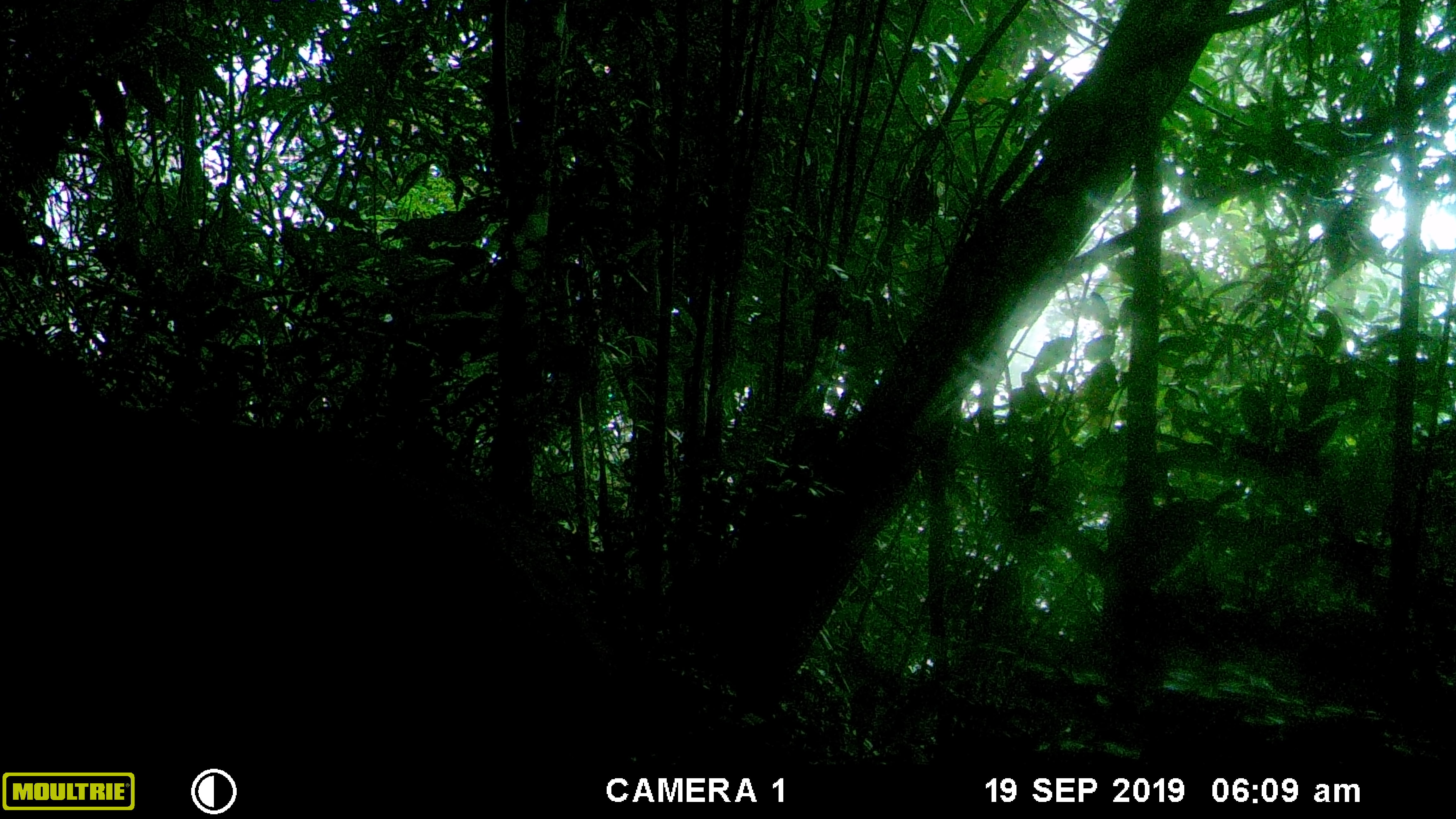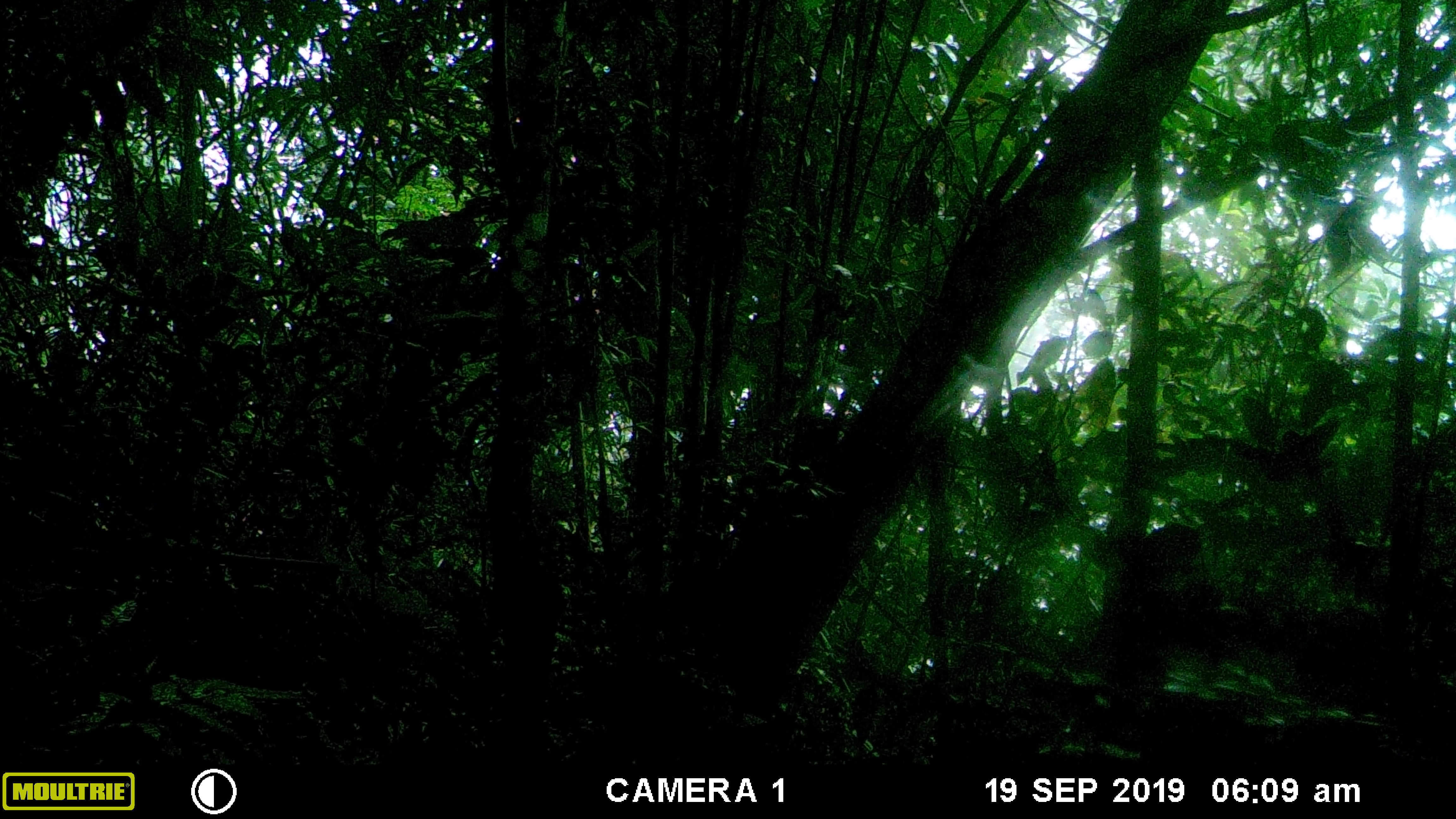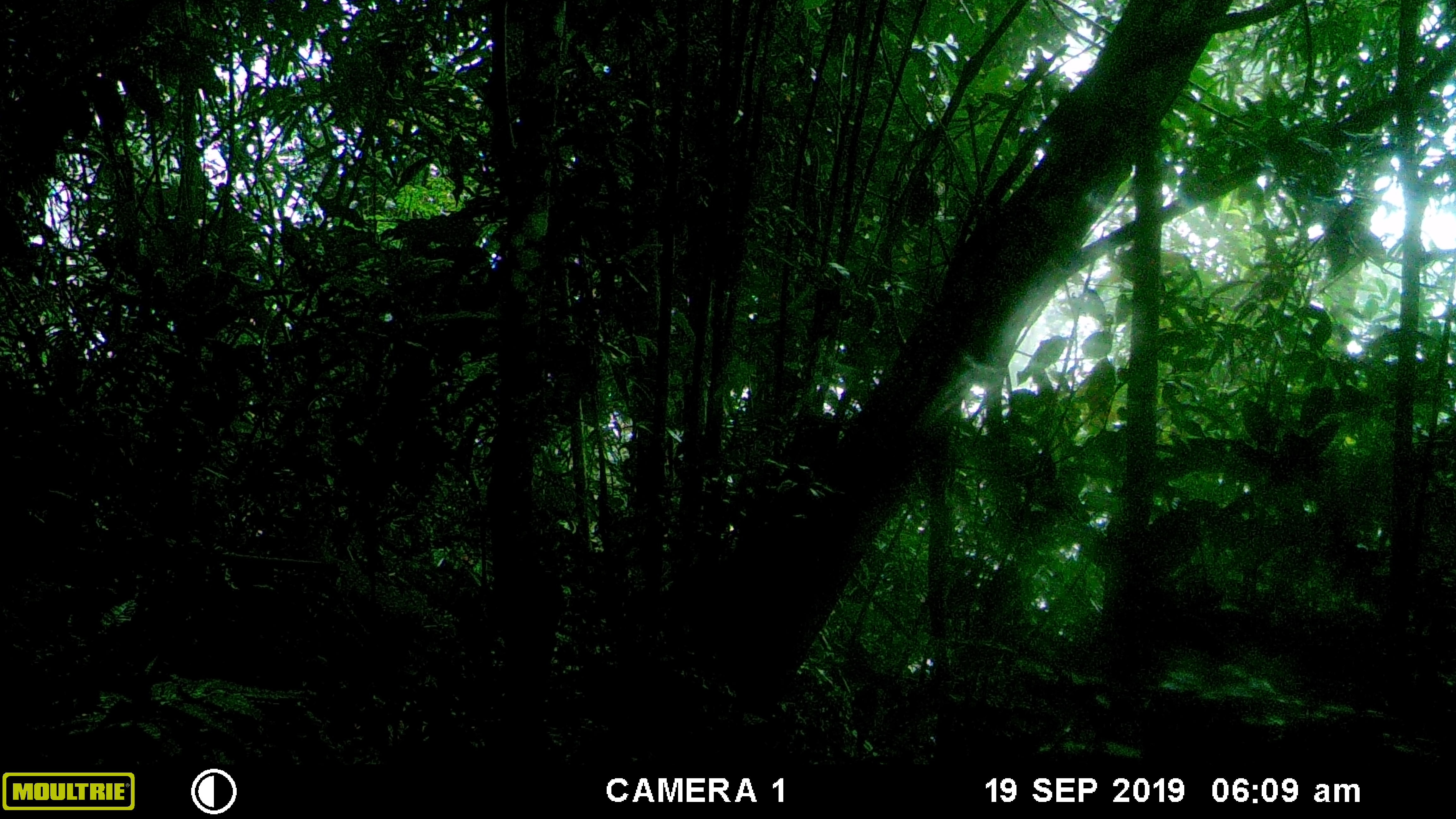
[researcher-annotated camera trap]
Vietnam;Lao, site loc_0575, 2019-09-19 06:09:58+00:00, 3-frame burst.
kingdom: Animalia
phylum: Chordata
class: Mammalia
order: Artiodactyla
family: Suidae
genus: Sus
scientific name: Sus scrofa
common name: eurasian wild pig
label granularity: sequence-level